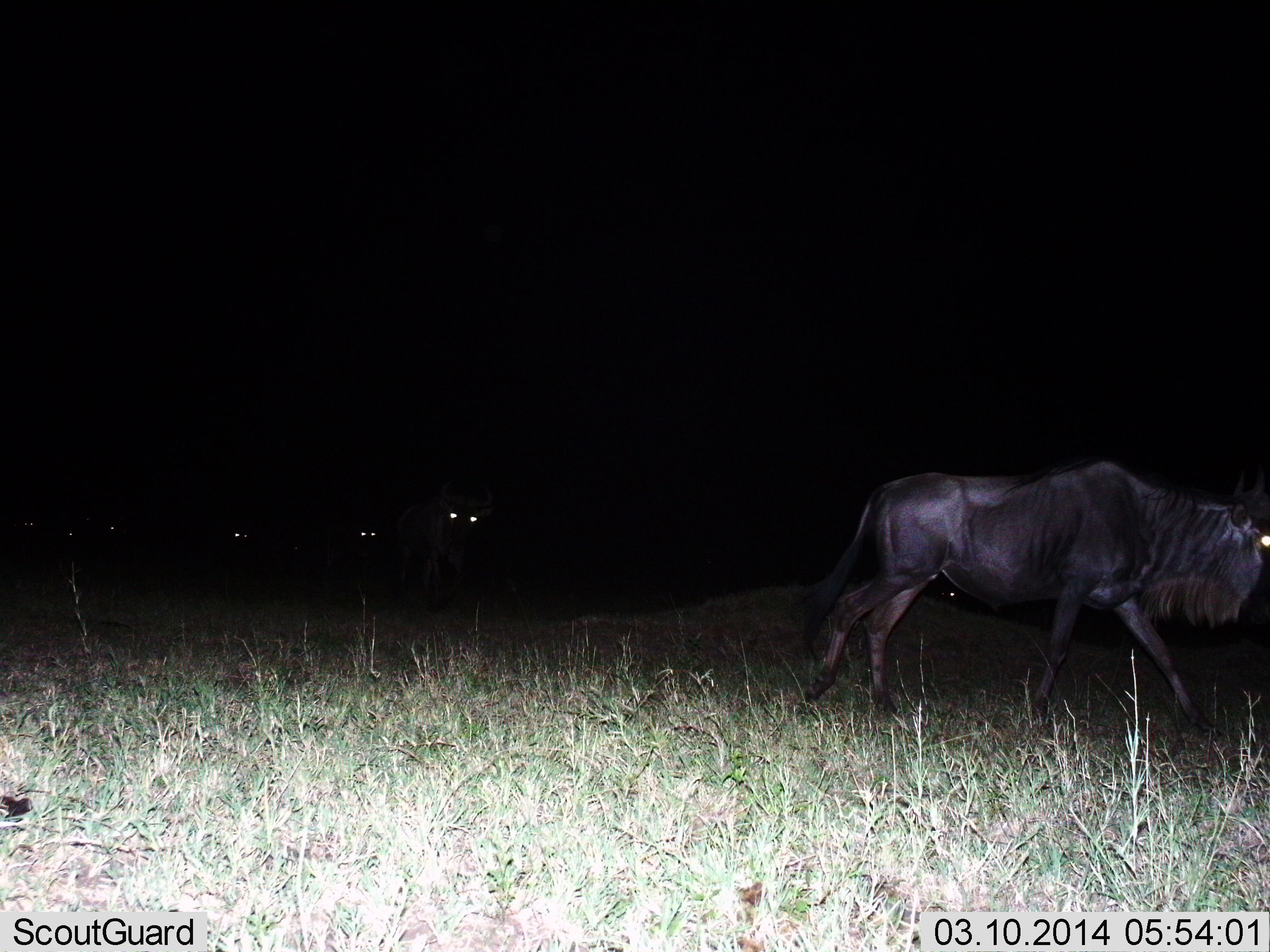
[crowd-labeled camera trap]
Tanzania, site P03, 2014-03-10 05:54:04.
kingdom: Animalia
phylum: Chordata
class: Mammalia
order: Artiodactyla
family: Bovidae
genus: Connochaetes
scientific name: Connochaetes taurinus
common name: blue wildebeest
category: wildebeest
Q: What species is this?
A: Wildebeest (blue wildebeest) (Connochaetes taurinus).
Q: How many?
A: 7.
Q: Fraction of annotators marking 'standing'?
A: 30%.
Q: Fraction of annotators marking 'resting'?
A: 0%.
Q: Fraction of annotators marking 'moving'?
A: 80%.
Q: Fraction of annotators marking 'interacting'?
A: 0%.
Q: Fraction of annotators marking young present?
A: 0%.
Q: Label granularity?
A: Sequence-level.